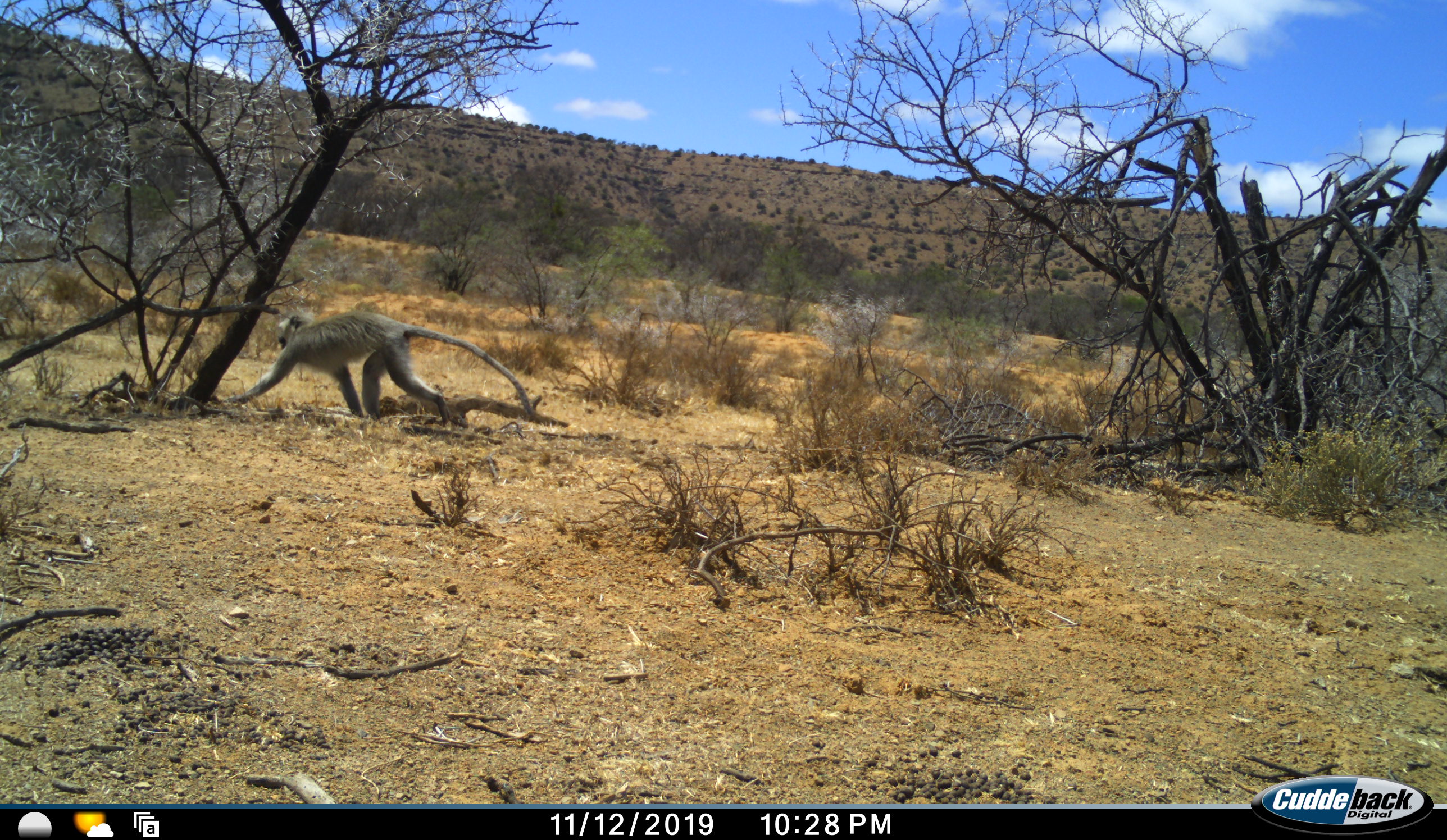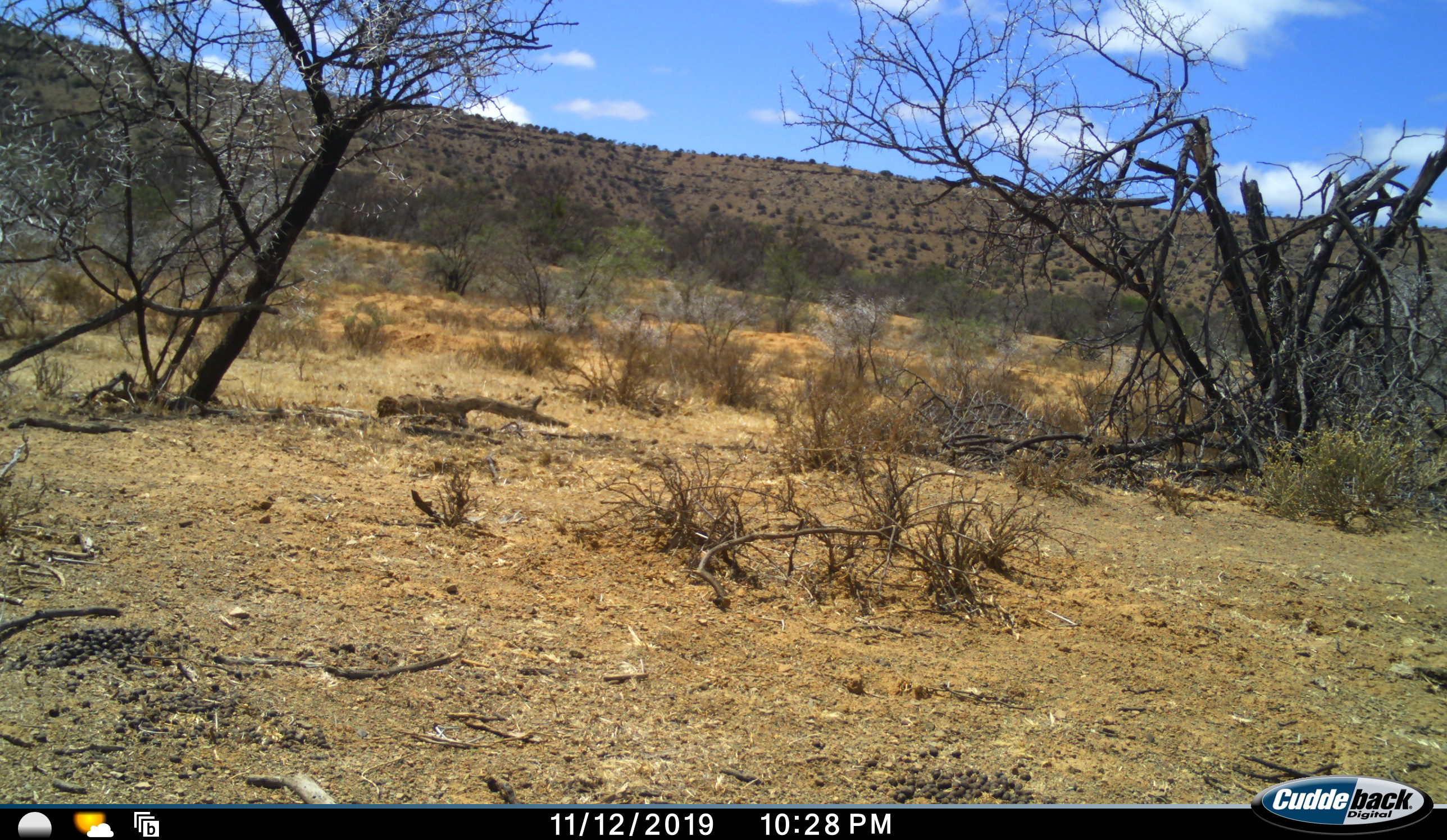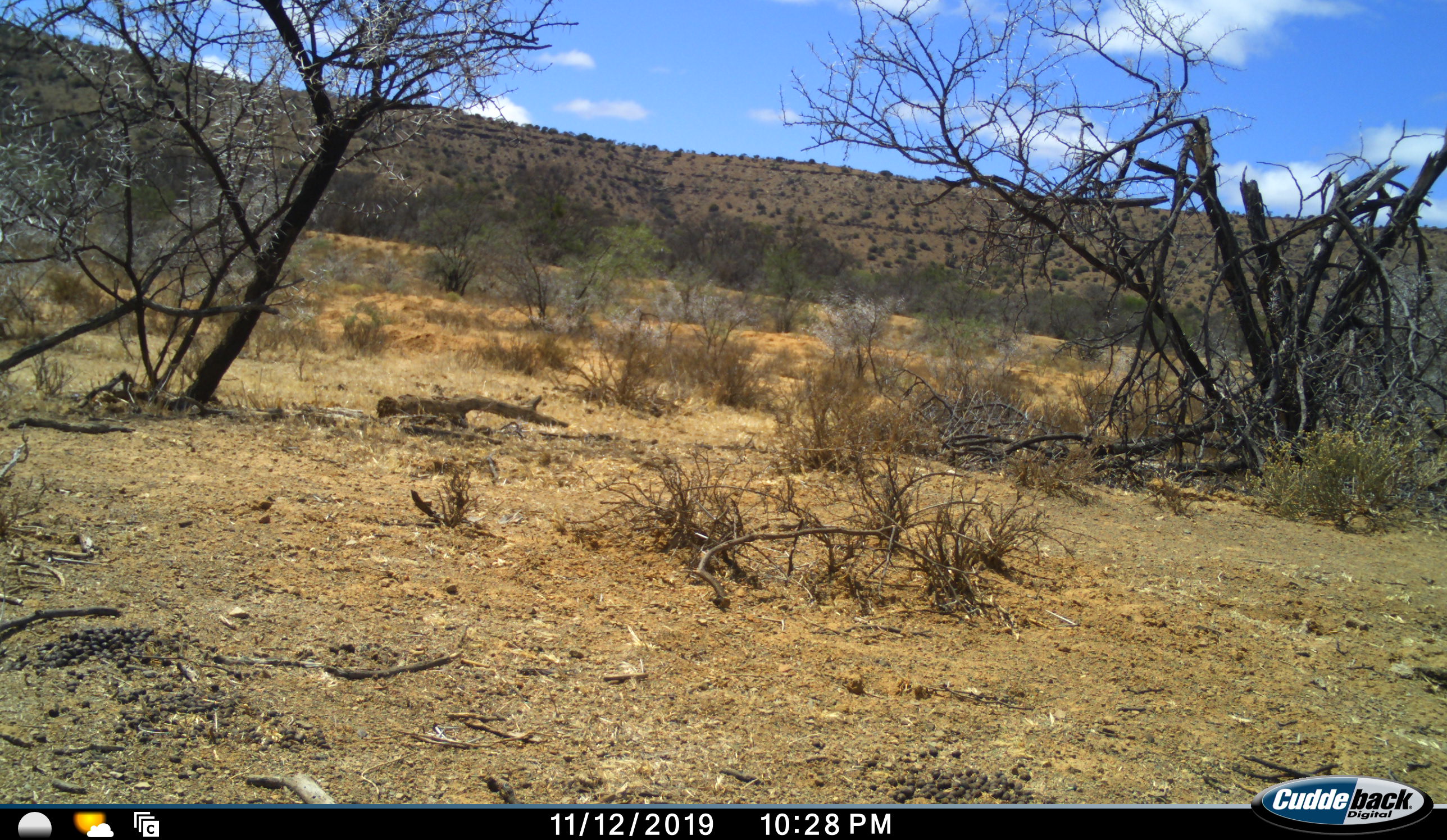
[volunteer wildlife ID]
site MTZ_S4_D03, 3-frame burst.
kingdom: Animalia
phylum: Chordata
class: Mammalia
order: Primates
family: Cercopithecidae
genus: Chlorocebus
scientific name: Chlorocebus pygerythrus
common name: vervet monkey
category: monkeyvervet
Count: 1.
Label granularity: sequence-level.